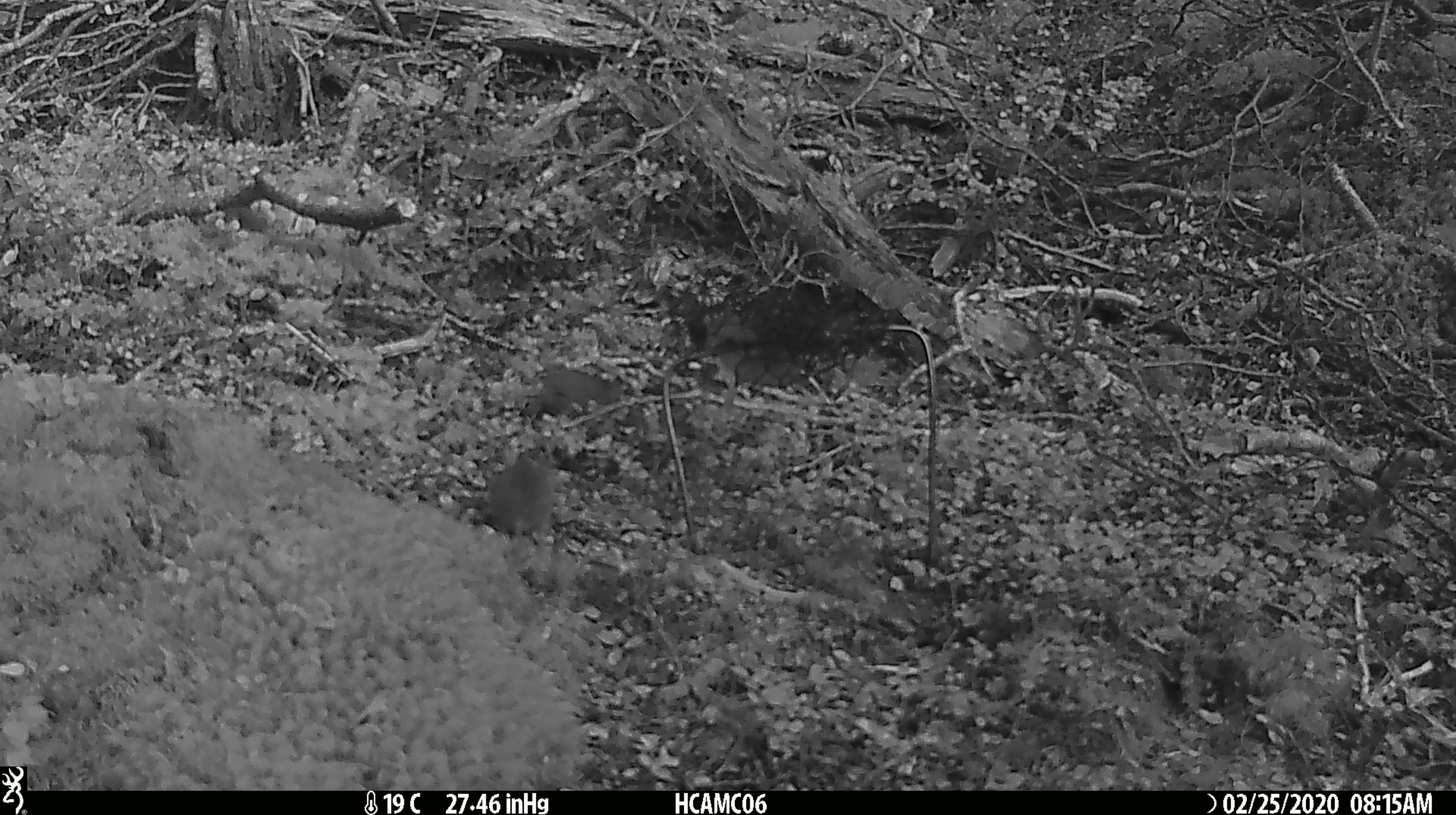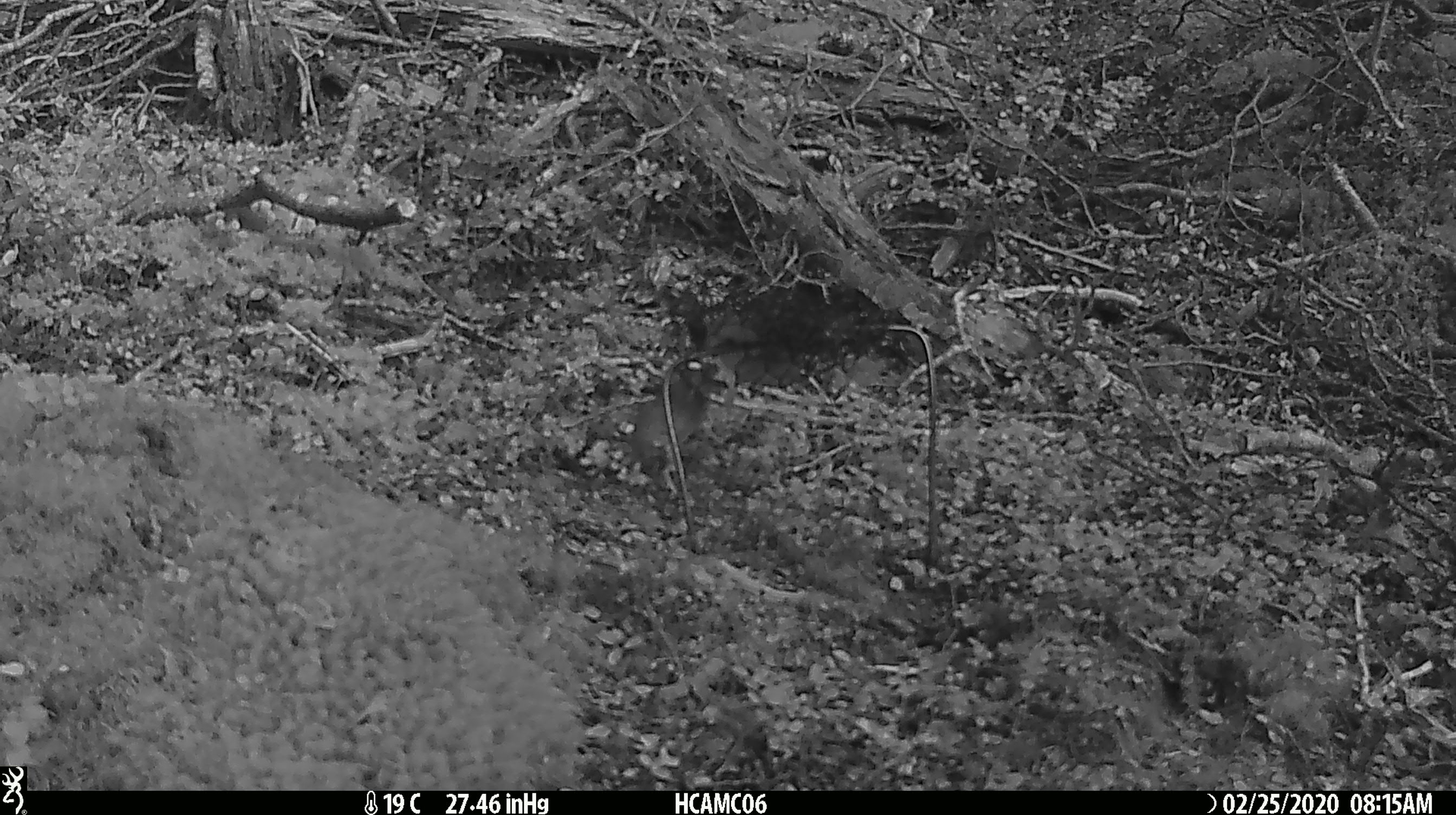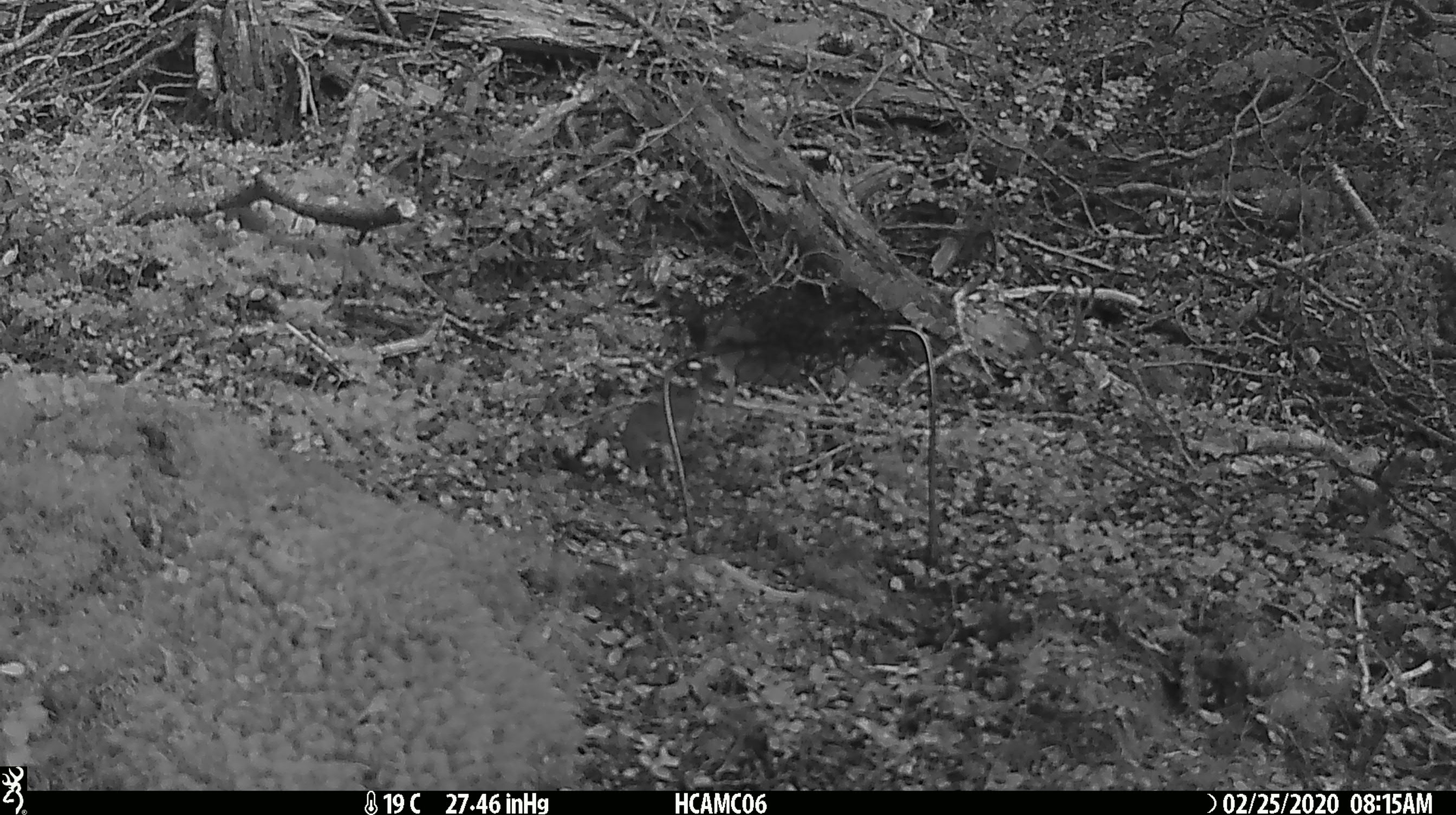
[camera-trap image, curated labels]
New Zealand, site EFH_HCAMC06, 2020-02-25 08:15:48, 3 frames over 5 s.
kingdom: Animalia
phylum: Chordata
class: Mammalia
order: Rodentia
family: Muridae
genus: Mus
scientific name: Mus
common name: mouse